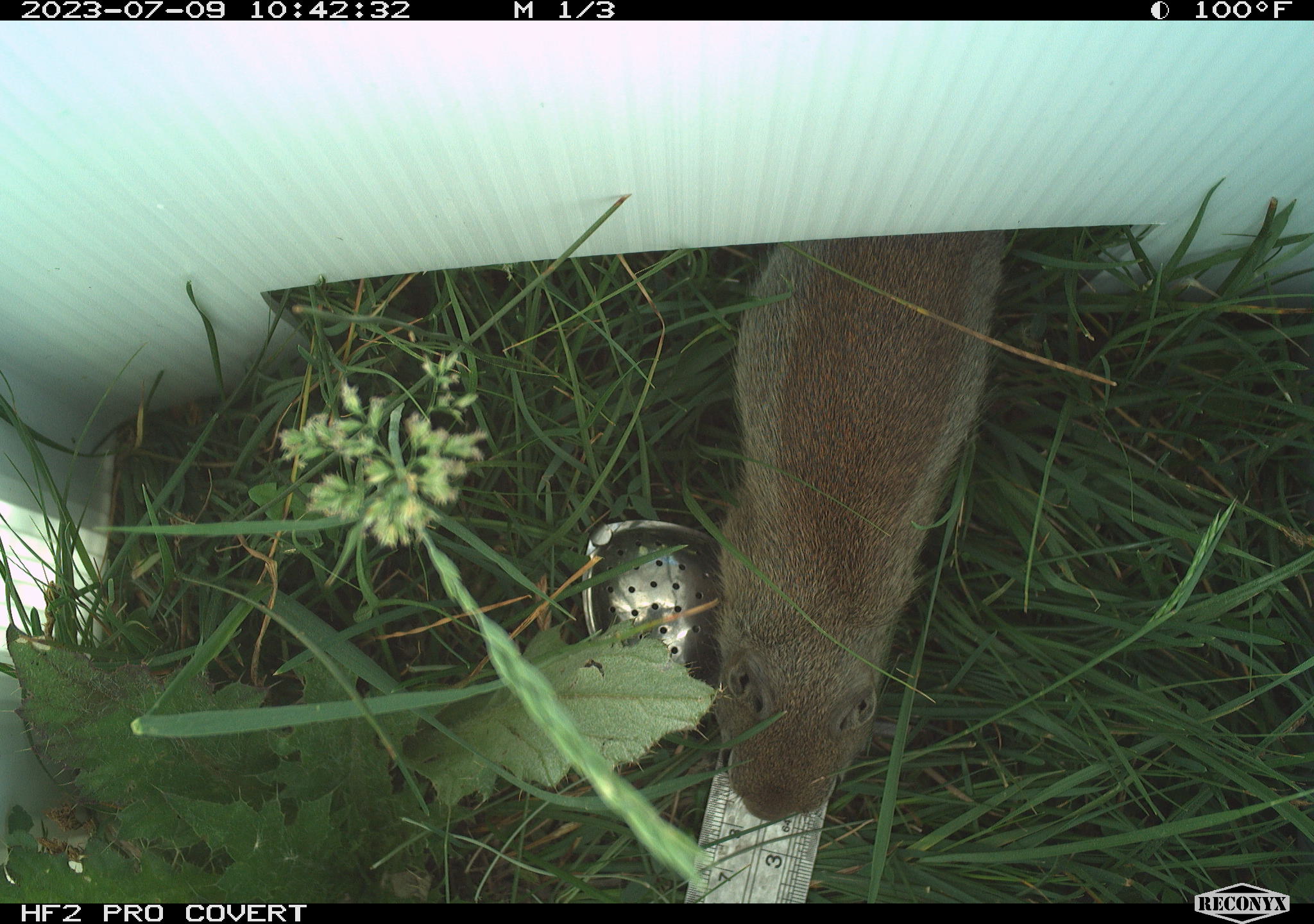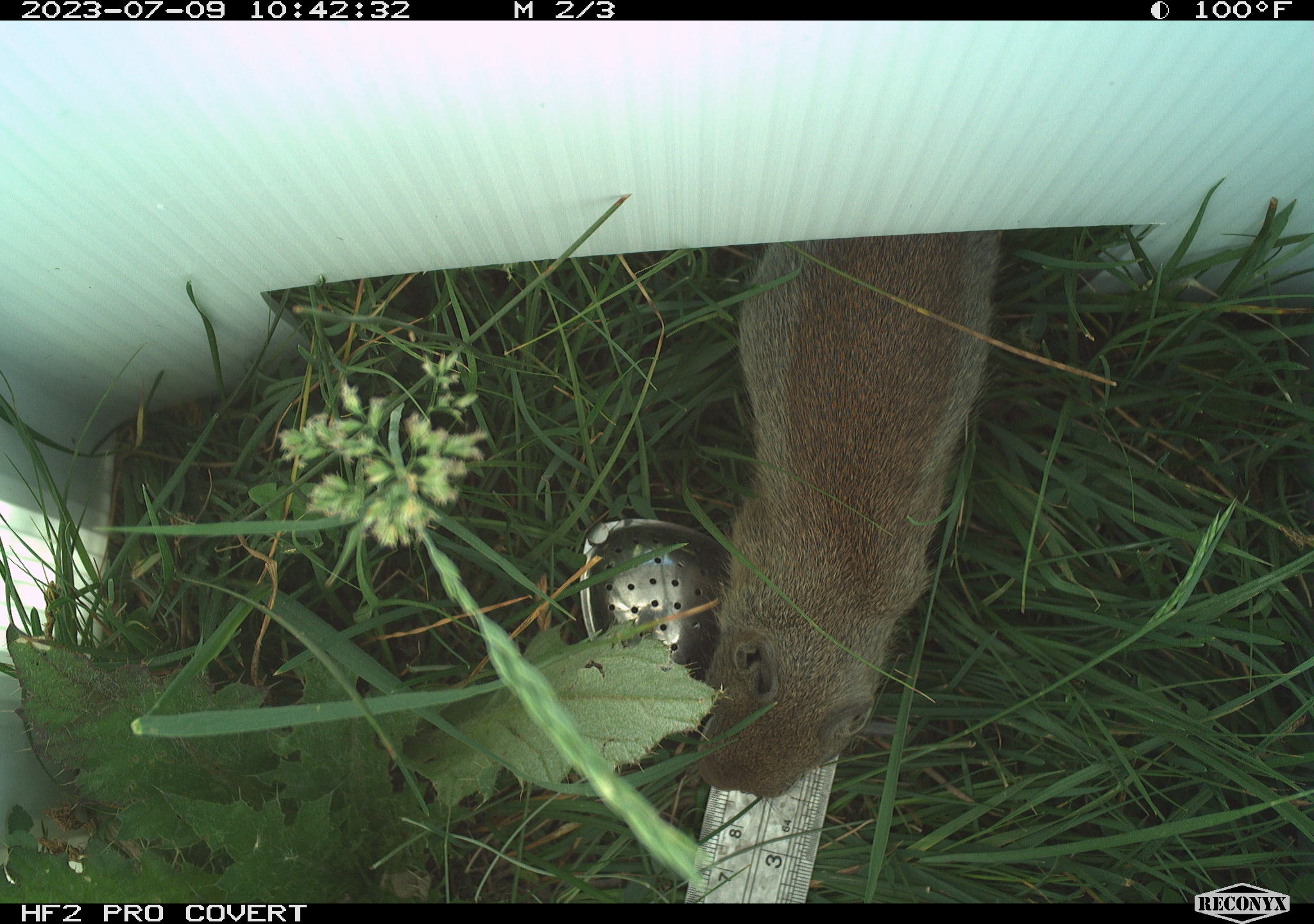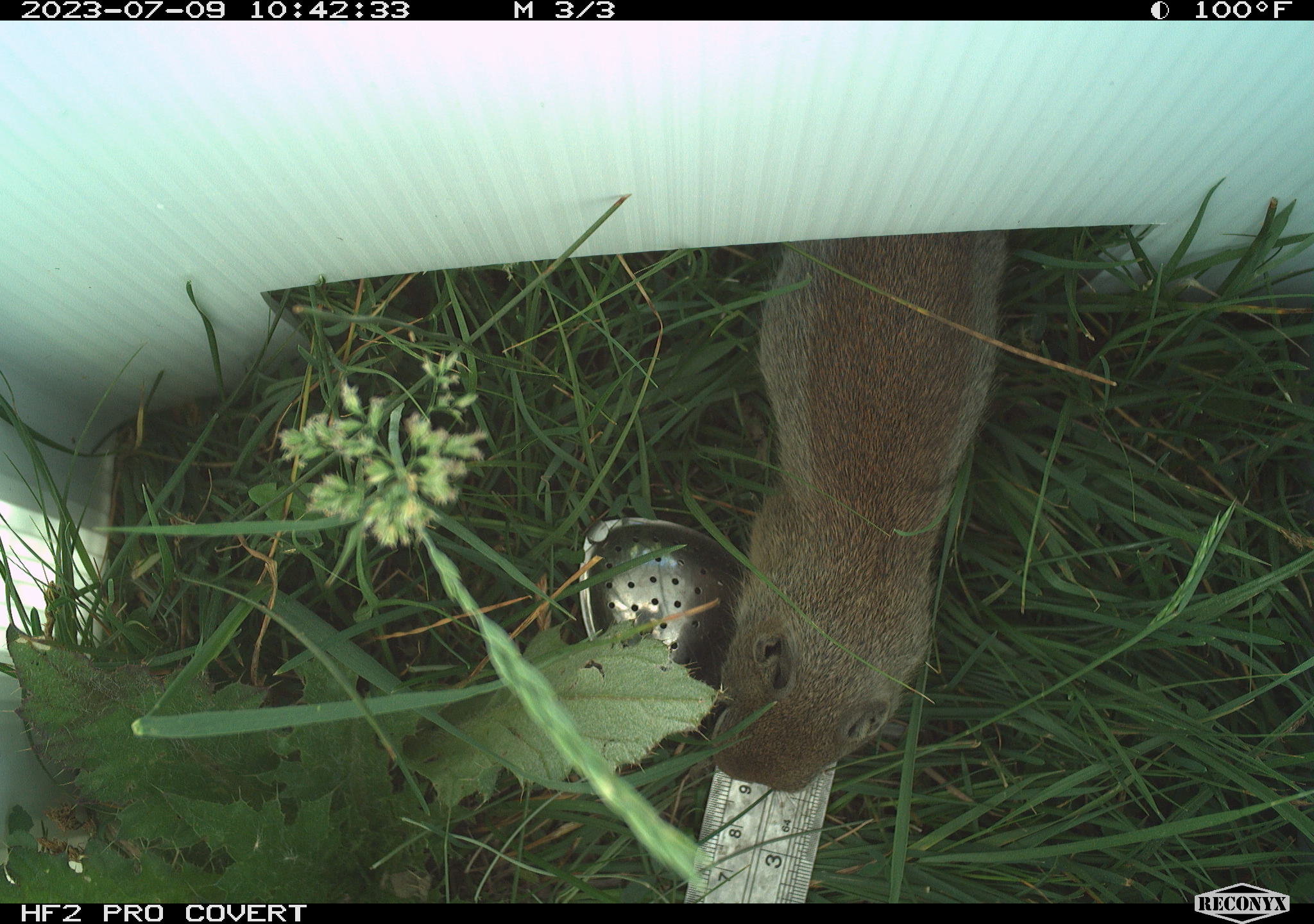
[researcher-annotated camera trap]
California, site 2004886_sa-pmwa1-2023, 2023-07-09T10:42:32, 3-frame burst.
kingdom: Animalia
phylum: Chordata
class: Mammalia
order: Rodentia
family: Sciuridae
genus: Urocitellus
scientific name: Urocitellus beldingi beldingi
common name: belding's ground squirrel